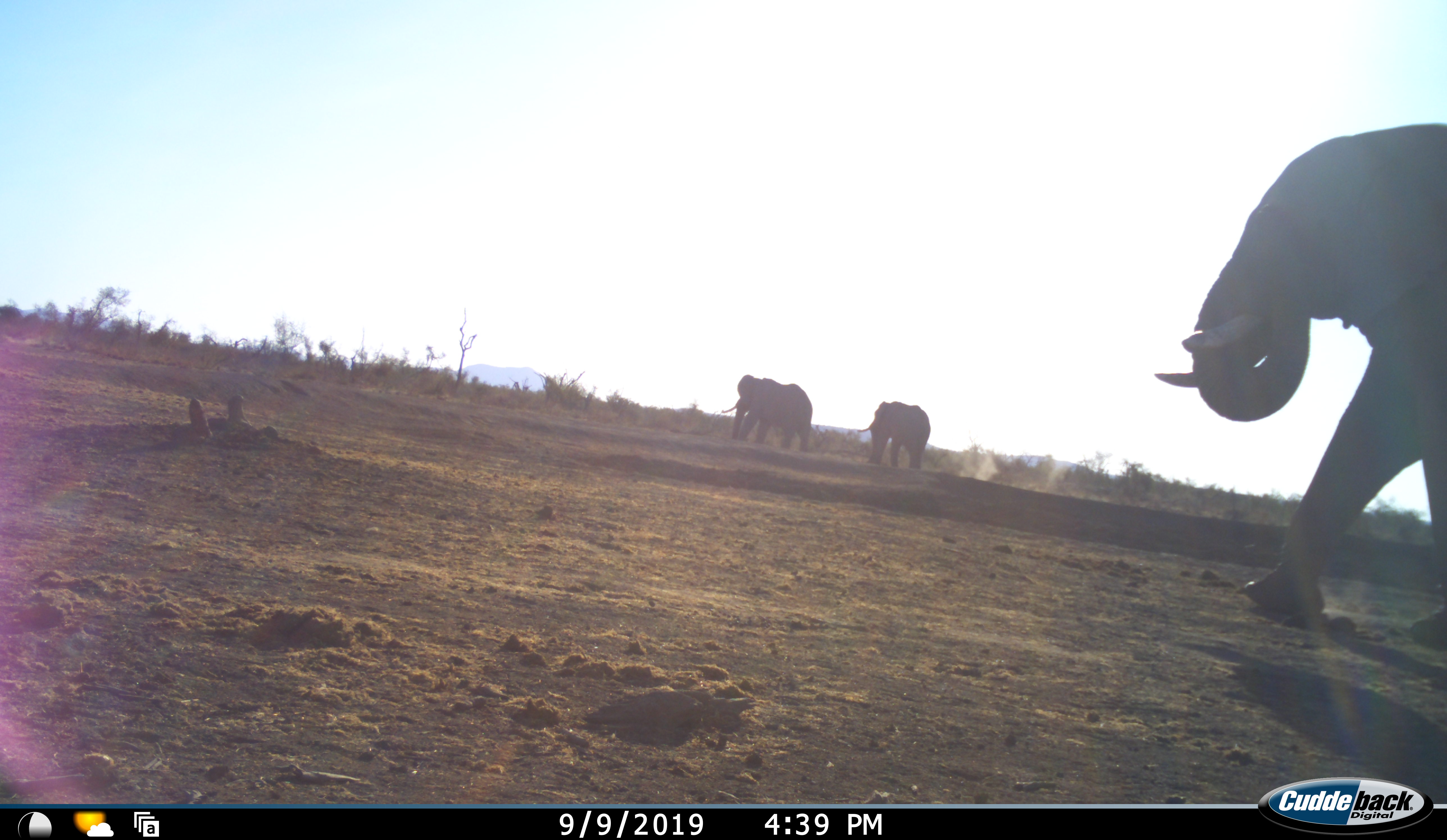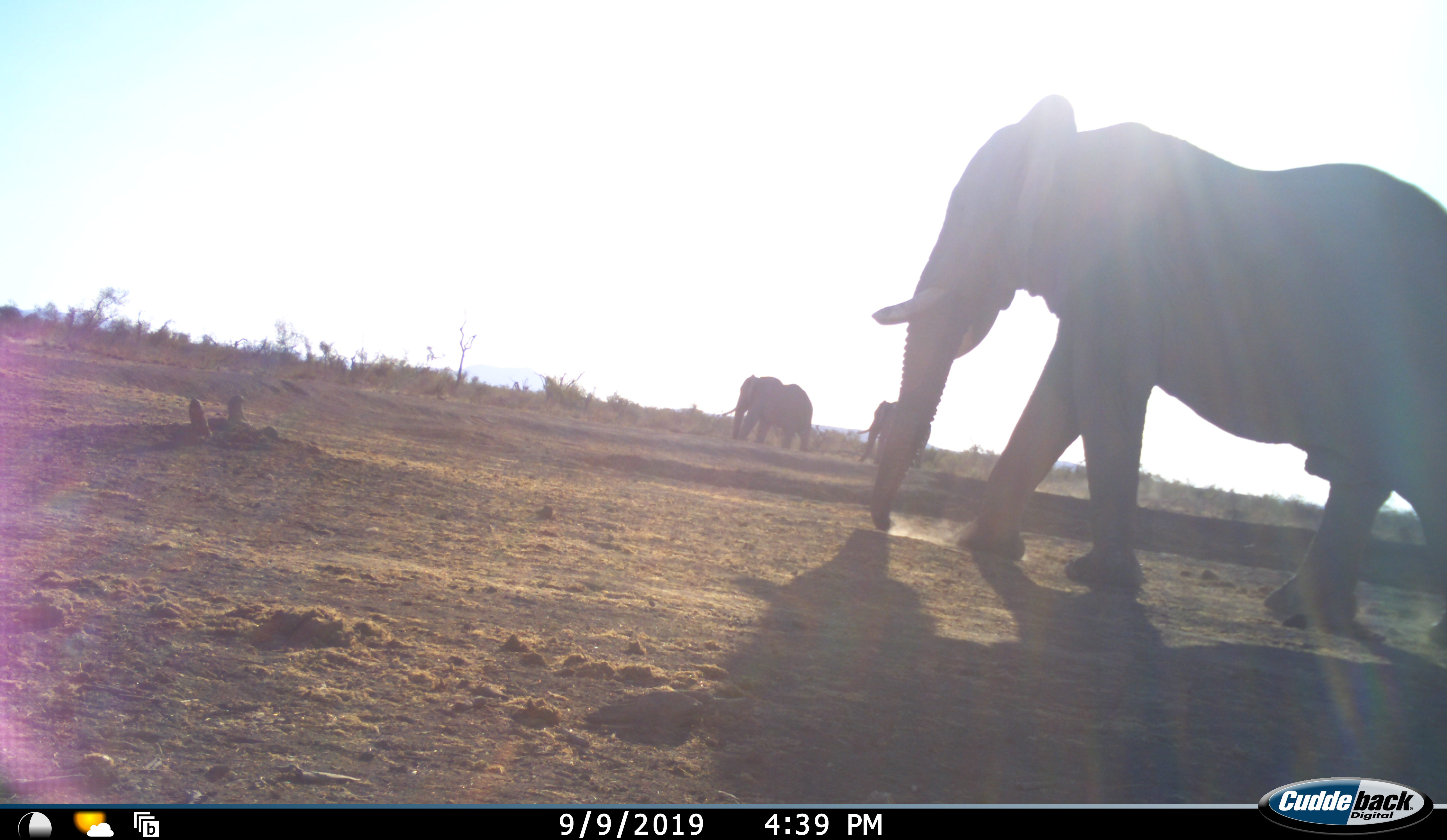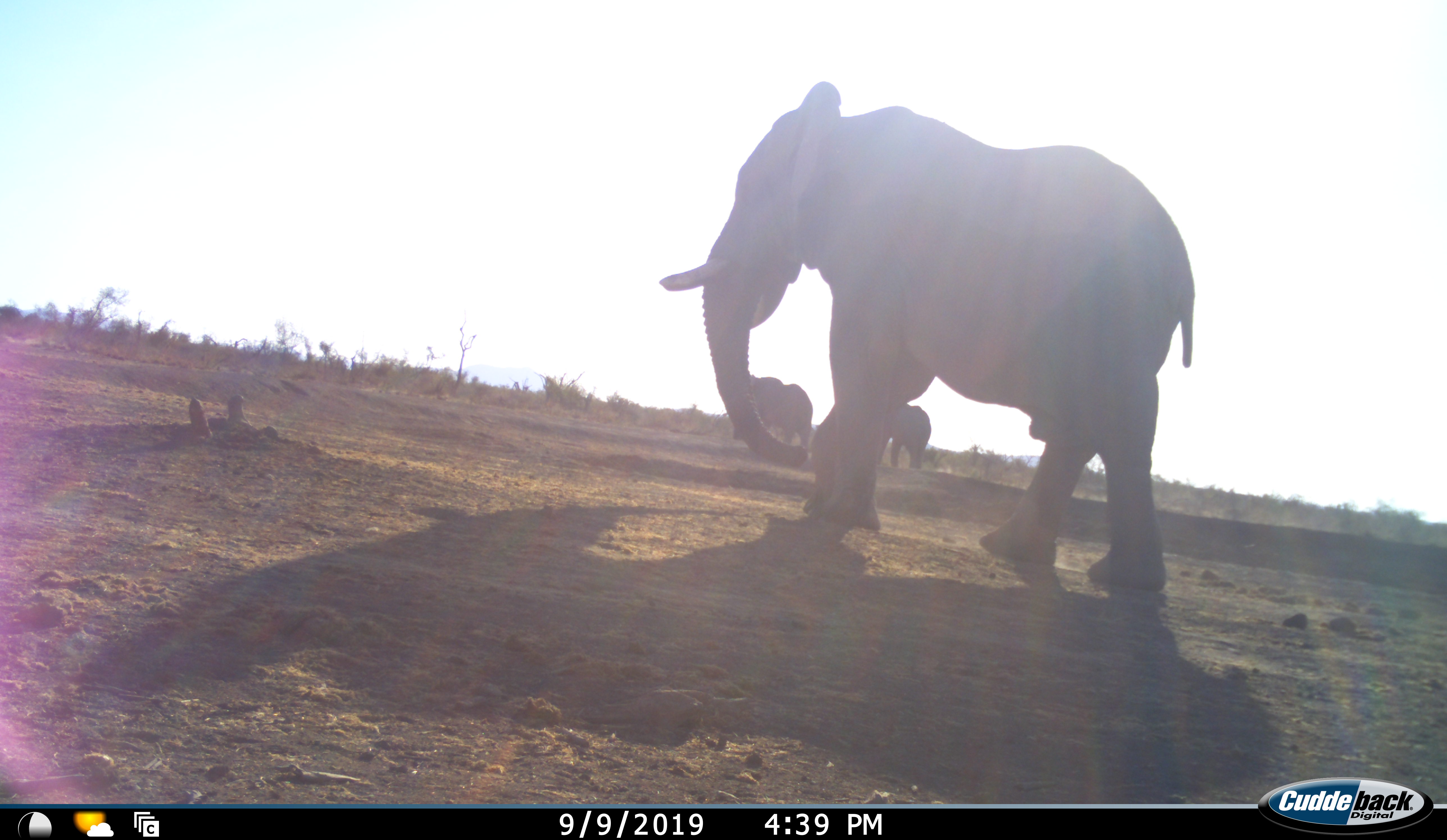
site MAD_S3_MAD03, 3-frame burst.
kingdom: Animalia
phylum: Chordata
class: Mammalia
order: Proboscidea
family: Elephantidae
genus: Loxodonta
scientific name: Loxodonta africana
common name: african bush elephant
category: elephant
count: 3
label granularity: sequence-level